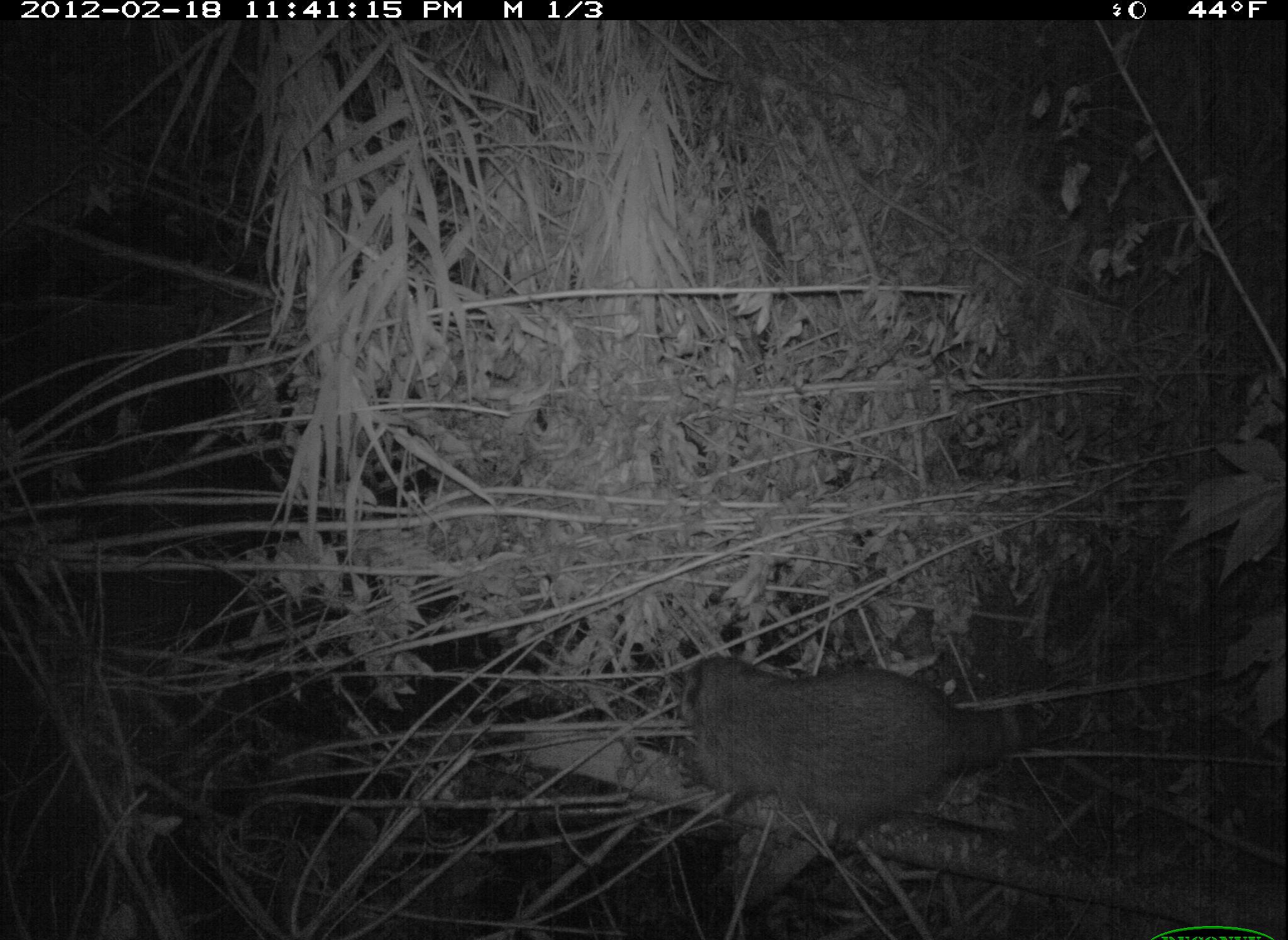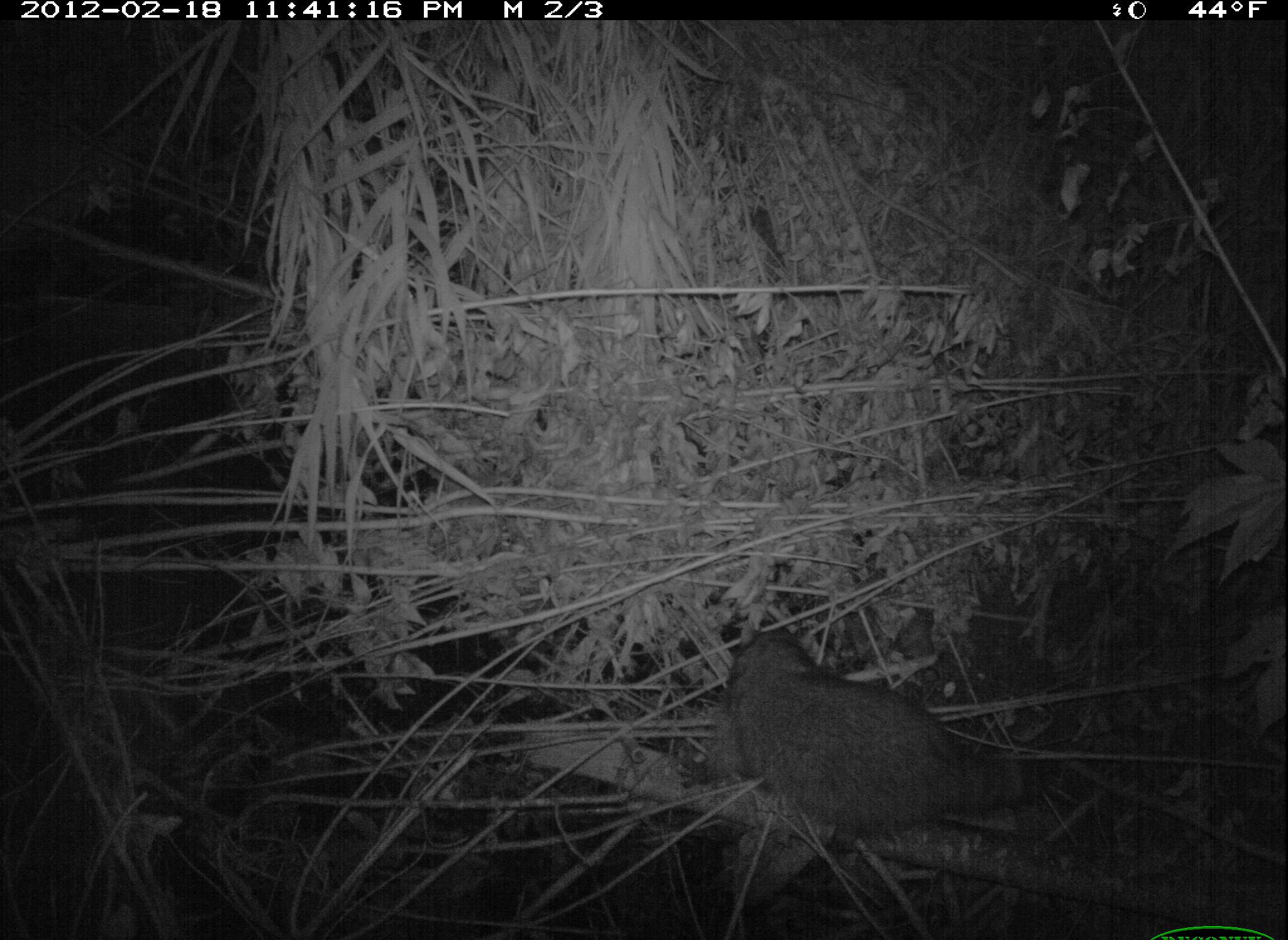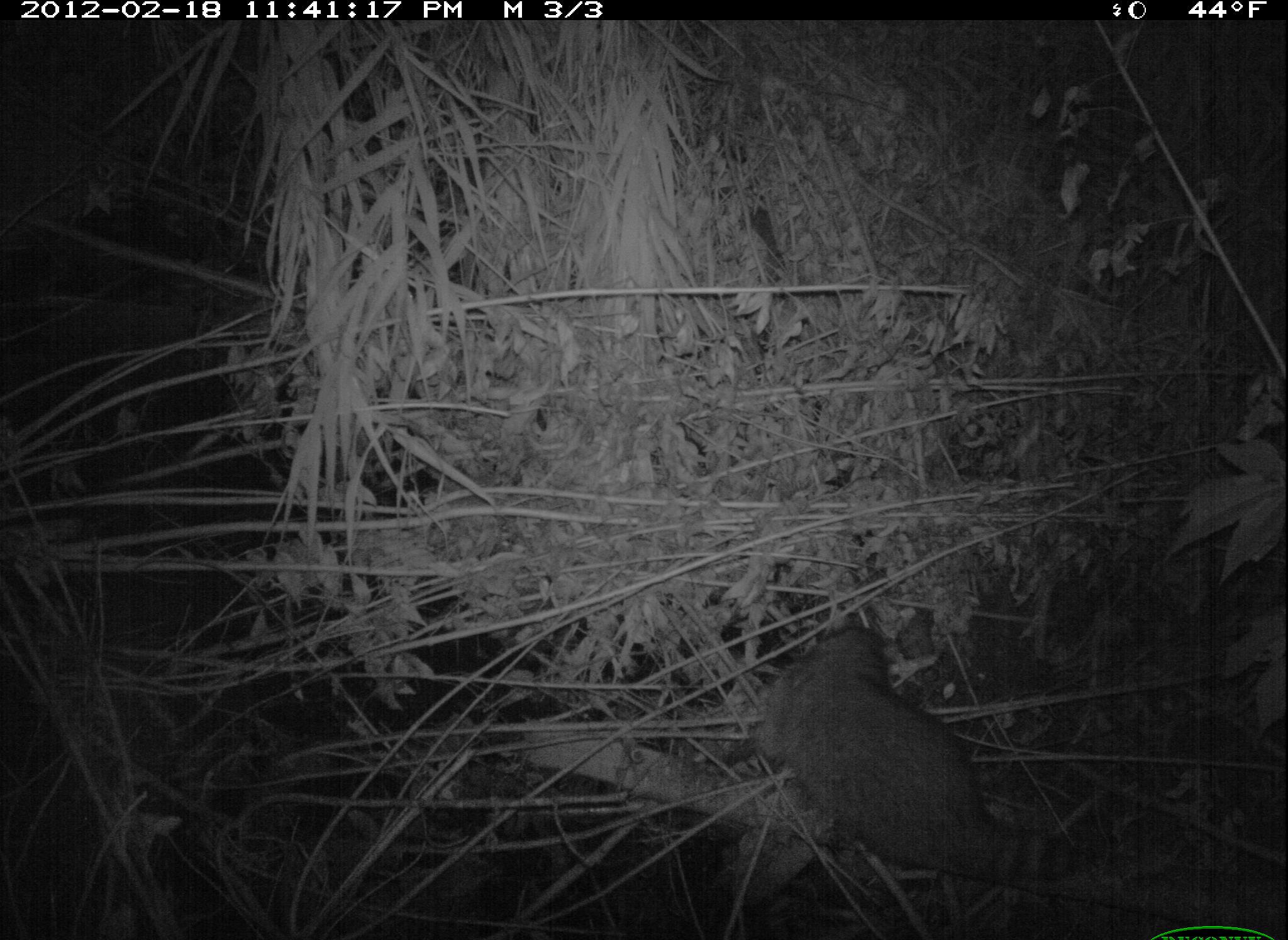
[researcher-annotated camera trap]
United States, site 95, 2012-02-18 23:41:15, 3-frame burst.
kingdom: Animalia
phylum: Chordata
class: Mammalia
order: Carnivora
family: Procyonidae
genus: Procyon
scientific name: Procyon lotor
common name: raccoon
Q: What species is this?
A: Raccoon (Procyon lotor).